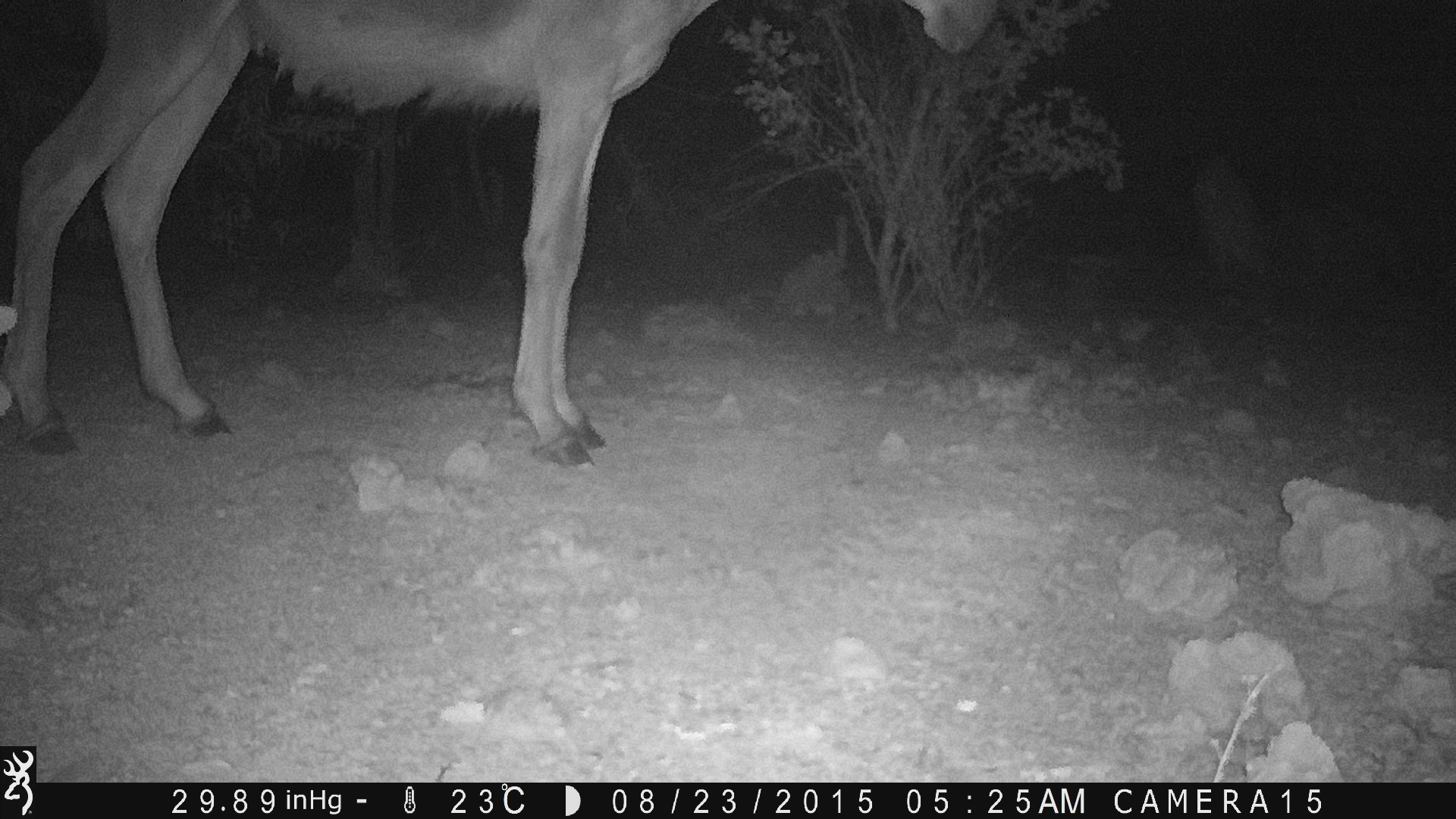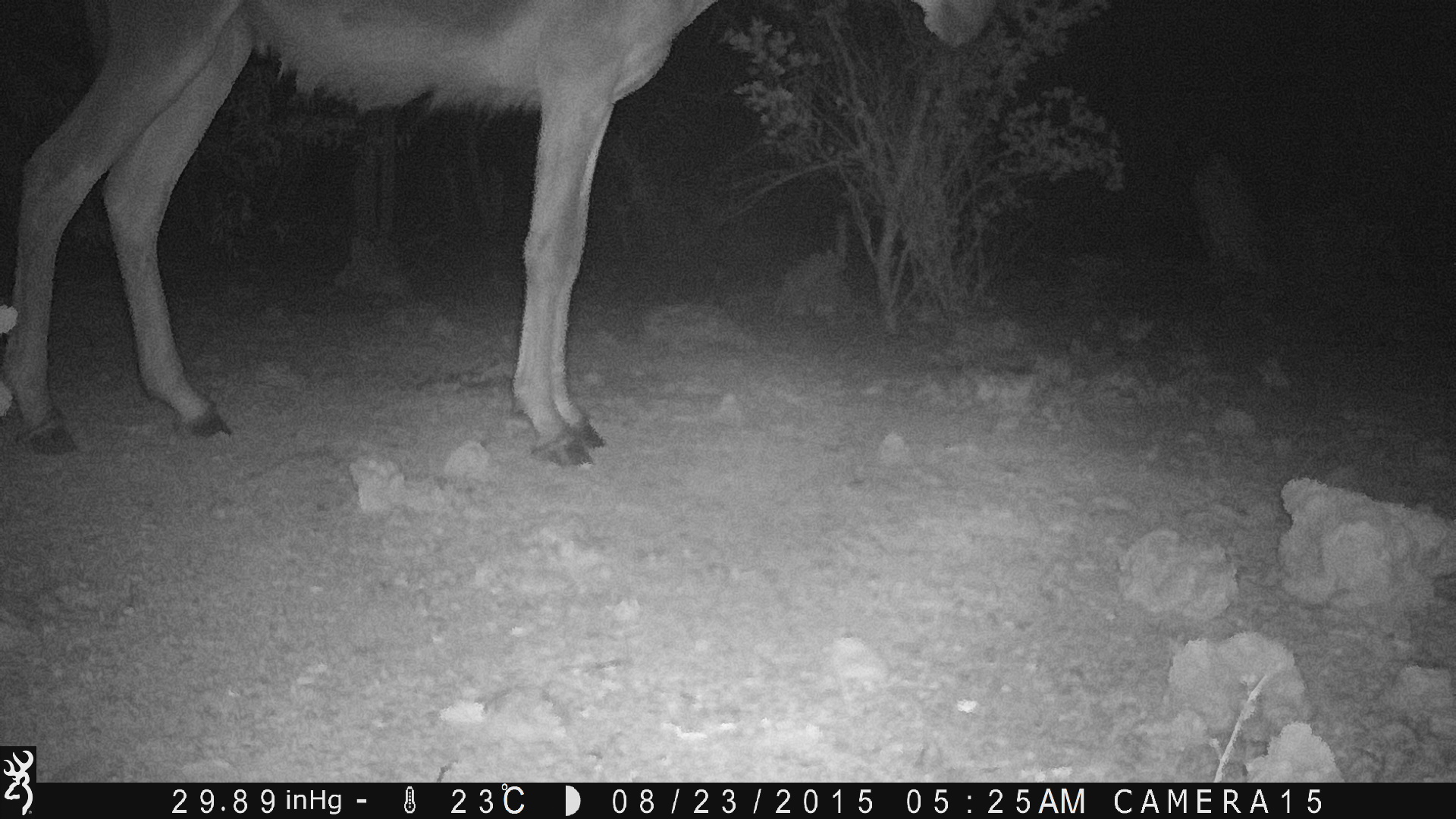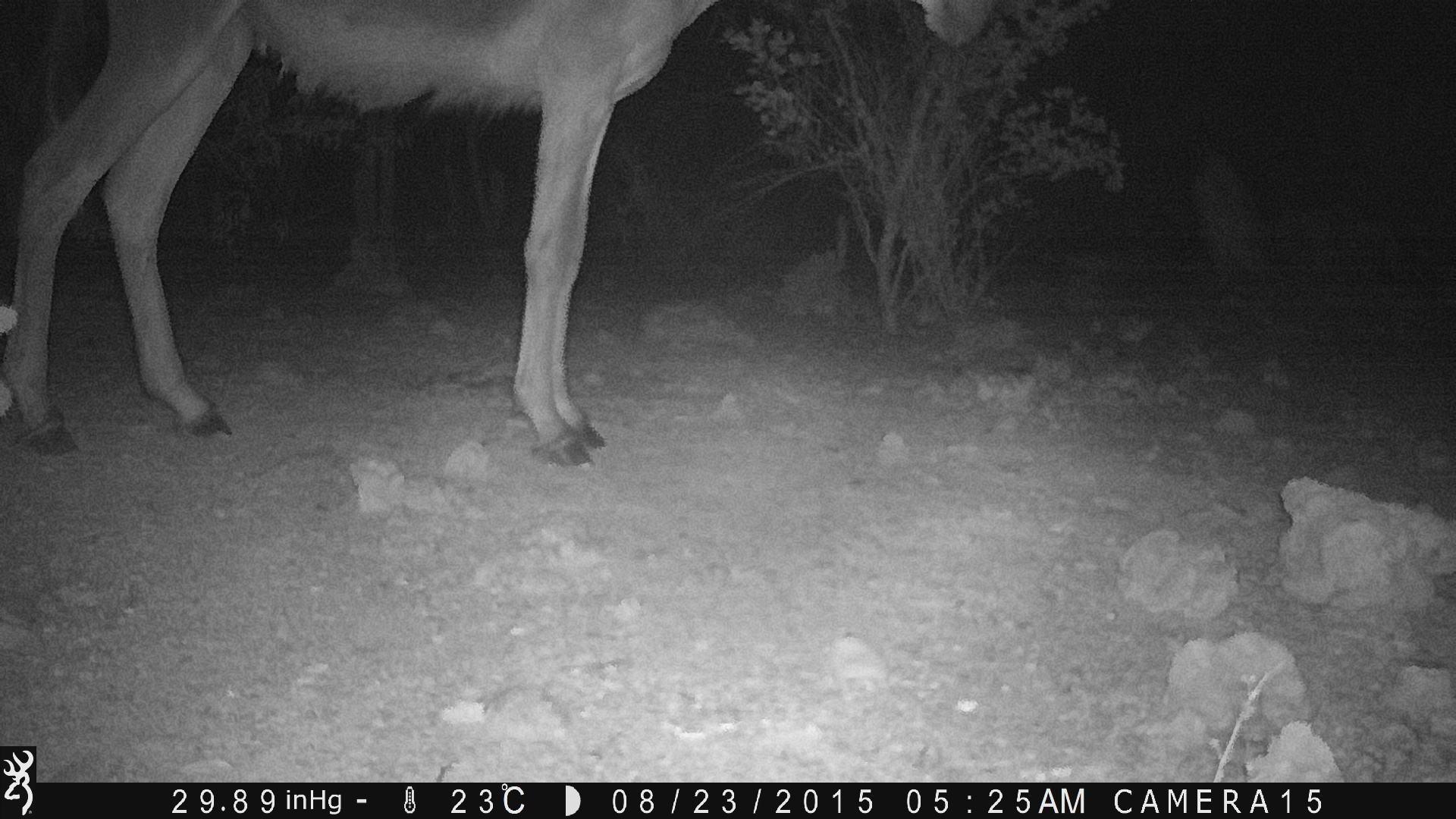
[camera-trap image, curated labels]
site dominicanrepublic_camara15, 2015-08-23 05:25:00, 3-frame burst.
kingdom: Animalia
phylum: Chordata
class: Mammalia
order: Perissodactyla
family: Equidae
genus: Equus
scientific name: Equus asinus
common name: donkey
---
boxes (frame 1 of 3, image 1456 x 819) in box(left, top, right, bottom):
donkey: box(0, 0, 992, 472)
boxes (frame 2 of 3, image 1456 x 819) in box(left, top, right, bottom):
donkey: box(0, 0, 1003, 470)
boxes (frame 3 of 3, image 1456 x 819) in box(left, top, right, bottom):
donkey: box(2, 0, 989, 458)